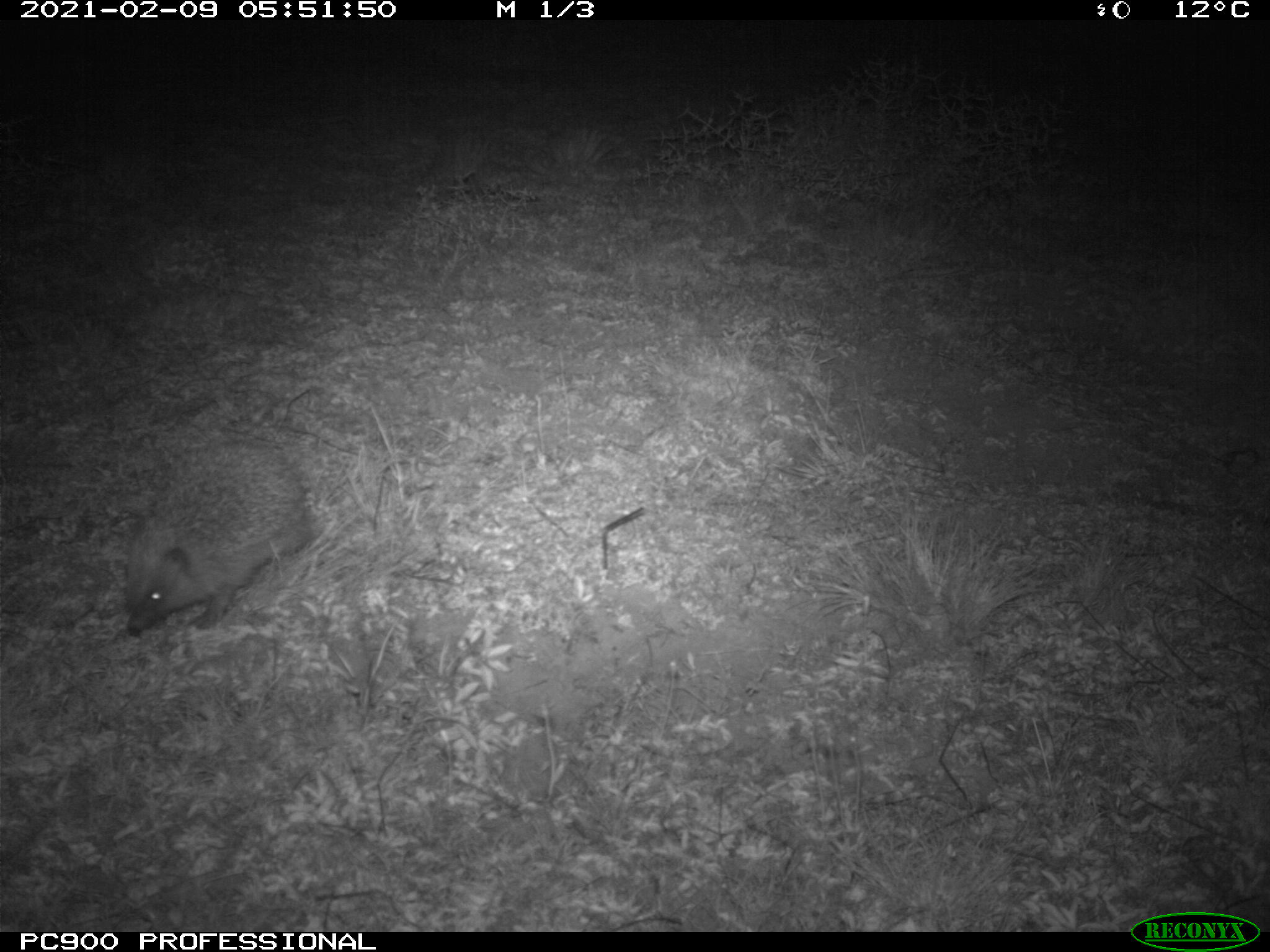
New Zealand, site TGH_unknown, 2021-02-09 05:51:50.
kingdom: Animalia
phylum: Chordata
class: Mammalia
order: Eulipotyphla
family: Erinaceidae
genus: Erinaceus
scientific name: Erinaceus europaeus europaeus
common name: european hedgehog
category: hedgehog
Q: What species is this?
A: Hedgehog (european hedgehog) (Erinaceus europaeus europaeus).